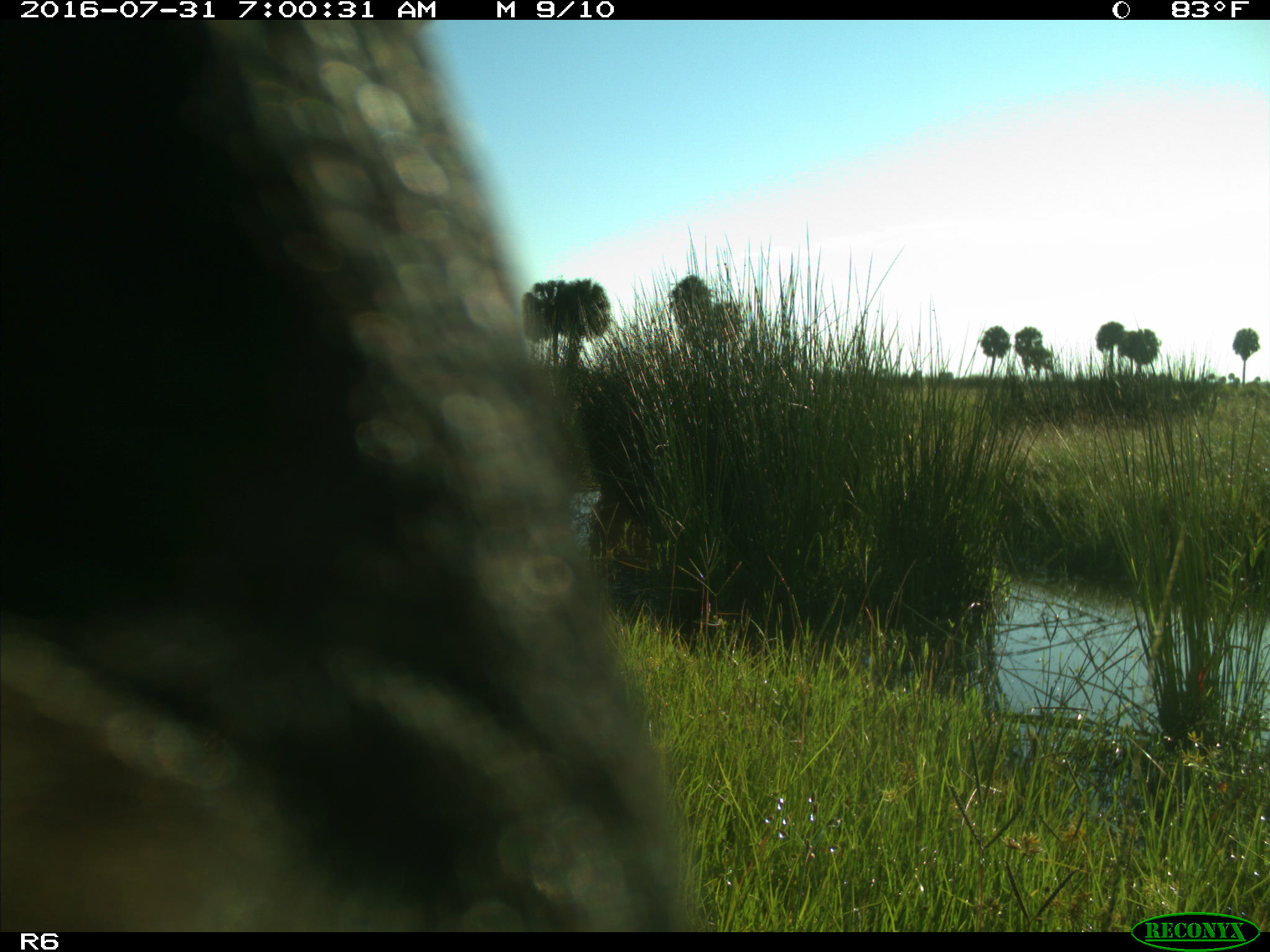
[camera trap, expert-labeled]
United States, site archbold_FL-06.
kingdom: Animalia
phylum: Chordata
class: Mammalia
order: Artiodactyla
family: Bovidae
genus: Bos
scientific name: Bos taurus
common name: domestic cow